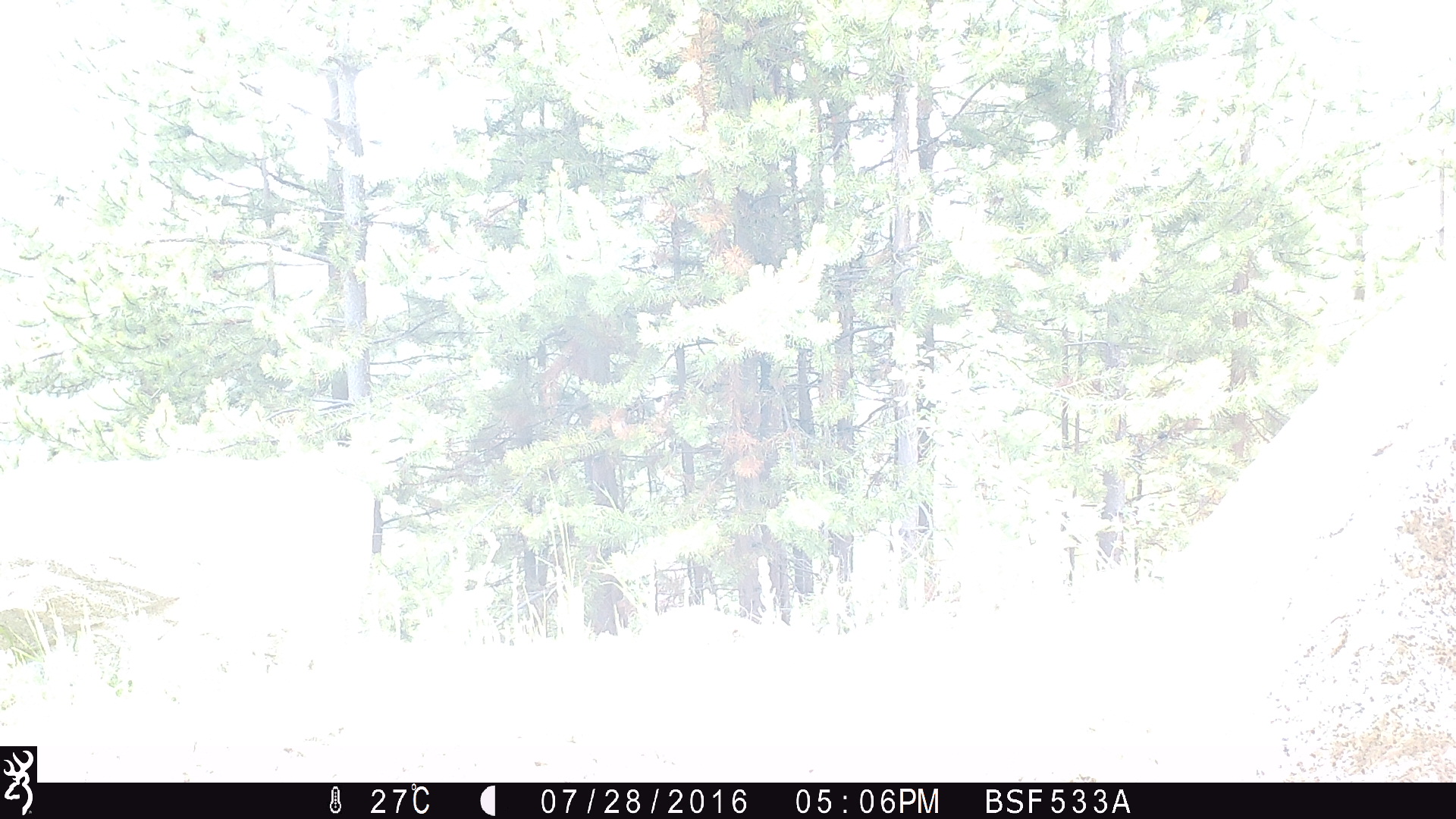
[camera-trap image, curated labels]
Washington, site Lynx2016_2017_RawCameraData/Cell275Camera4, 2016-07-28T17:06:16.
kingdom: Animalia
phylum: Chordata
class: Mammalia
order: Artiodactyla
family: Bovidae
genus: Bos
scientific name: Bos taurus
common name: domestic cattle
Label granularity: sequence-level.